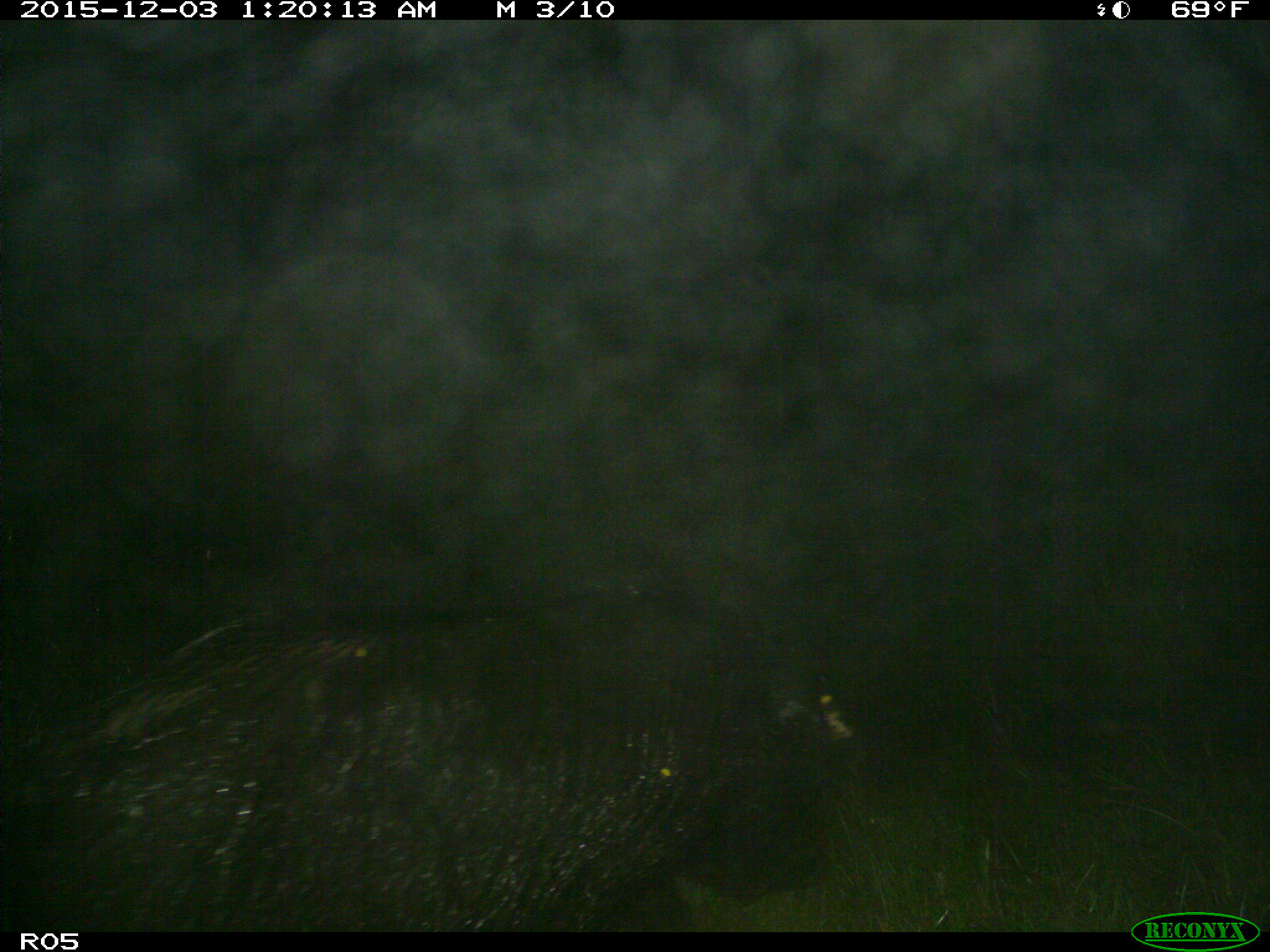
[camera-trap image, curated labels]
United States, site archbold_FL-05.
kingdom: Animalia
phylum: Chordata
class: Mammalia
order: Artiodactyla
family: Suidae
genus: Sus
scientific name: Sus scrofa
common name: wild boar